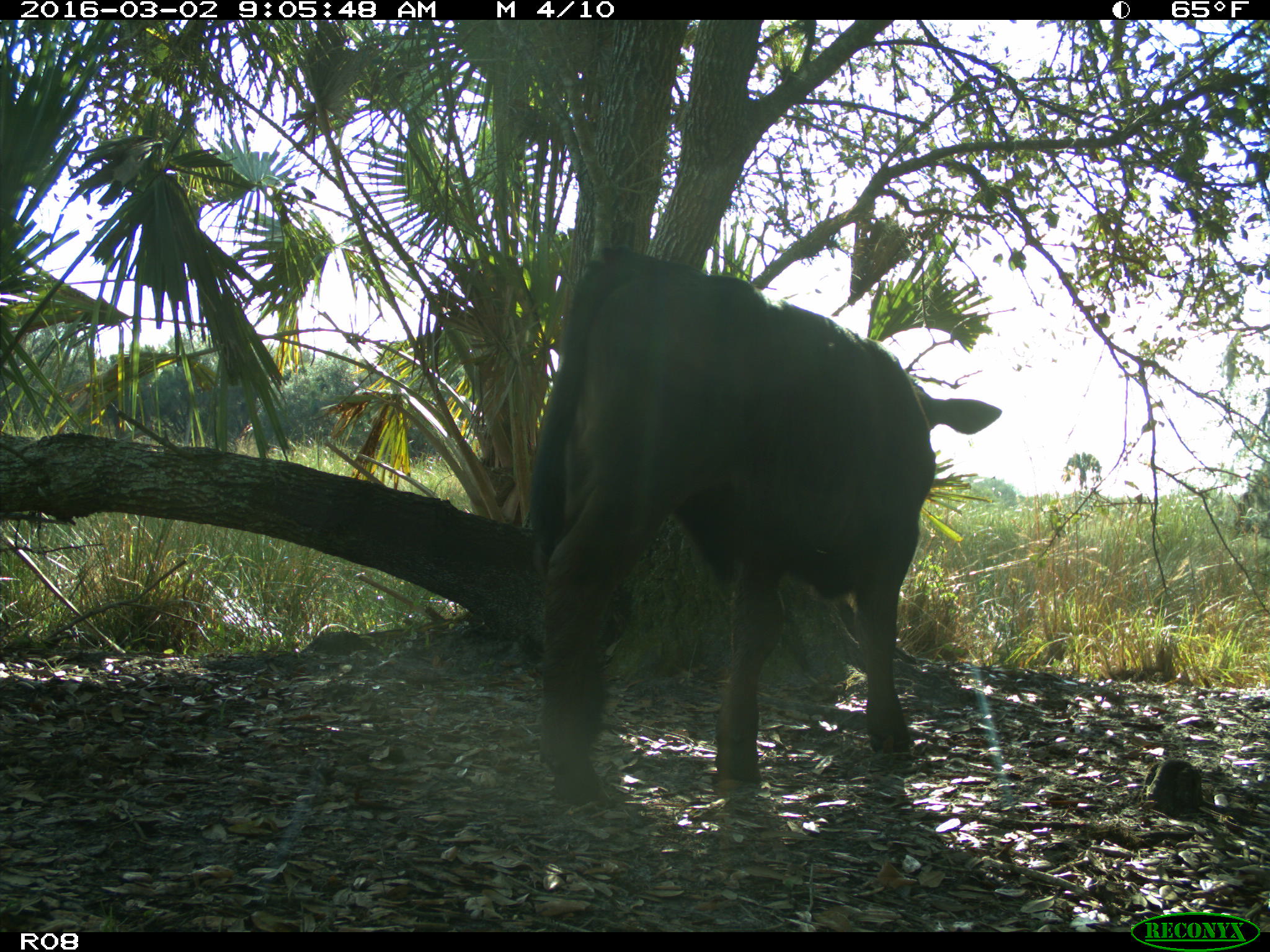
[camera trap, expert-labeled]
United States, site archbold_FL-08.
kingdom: Animalia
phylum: Chordata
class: Mammalia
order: Artiodactyla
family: Bovidae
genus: Bos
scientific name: Bos taurus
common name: domestic cow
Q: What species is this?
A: Bos taurus (domestic cow).